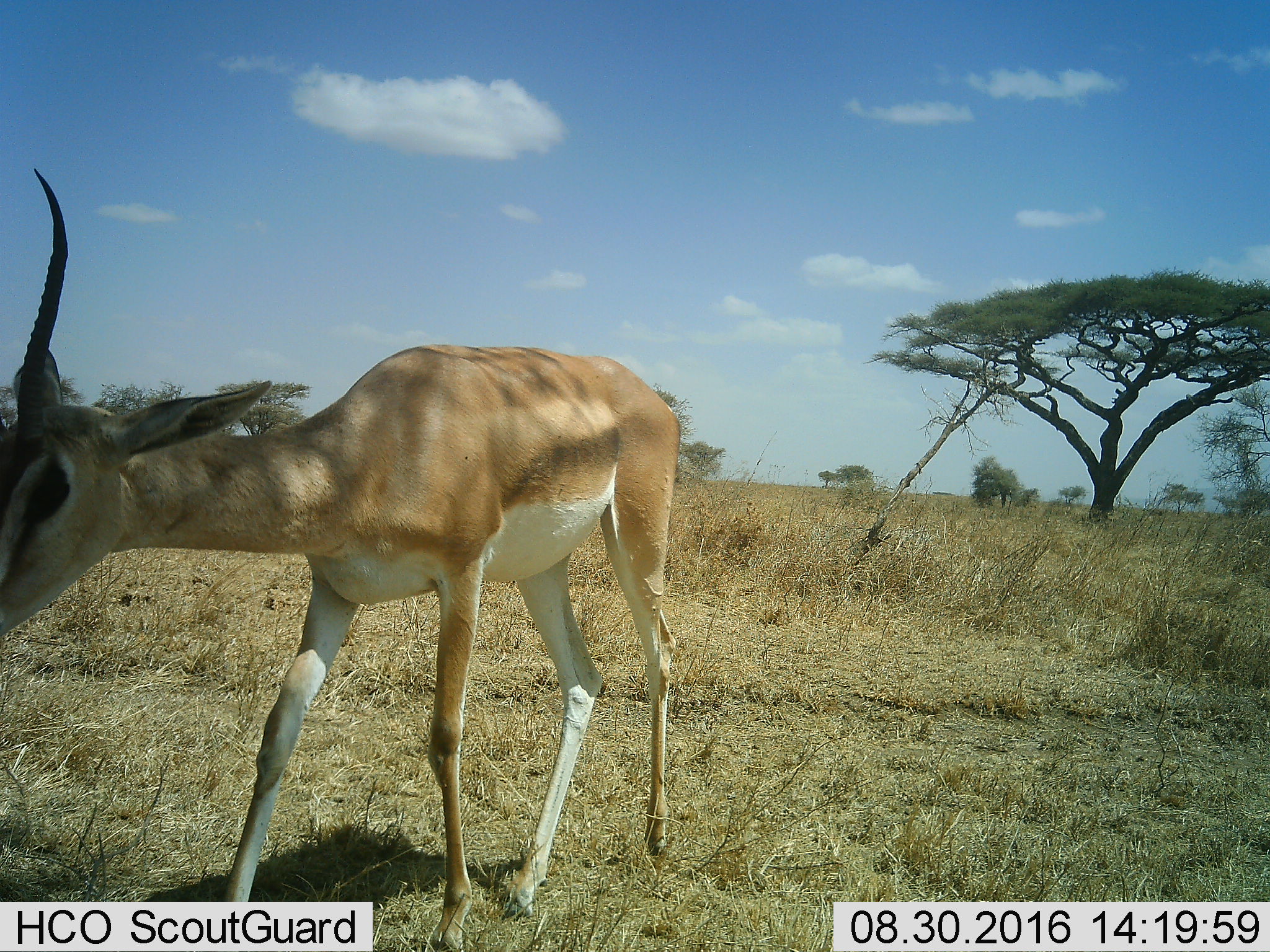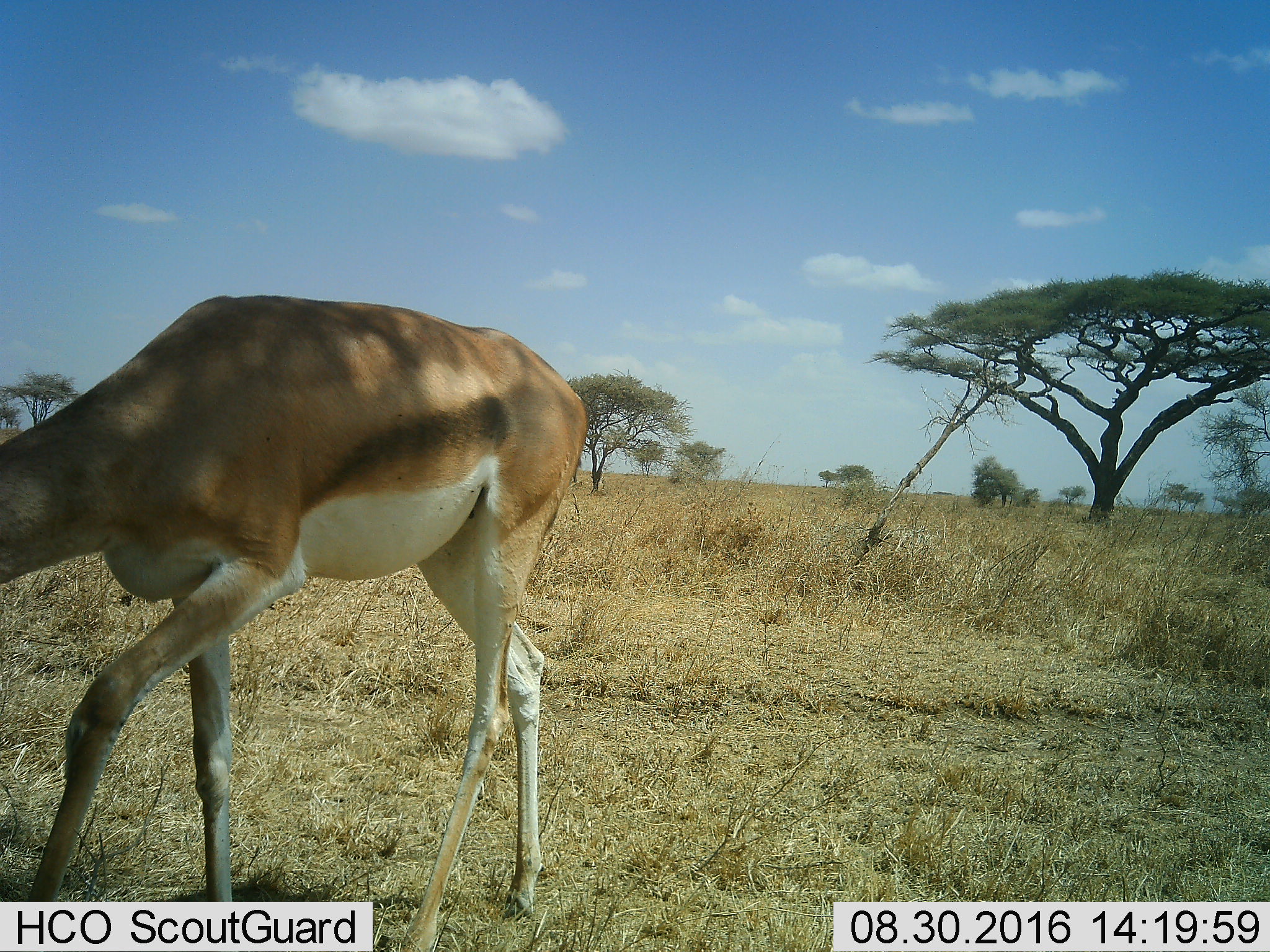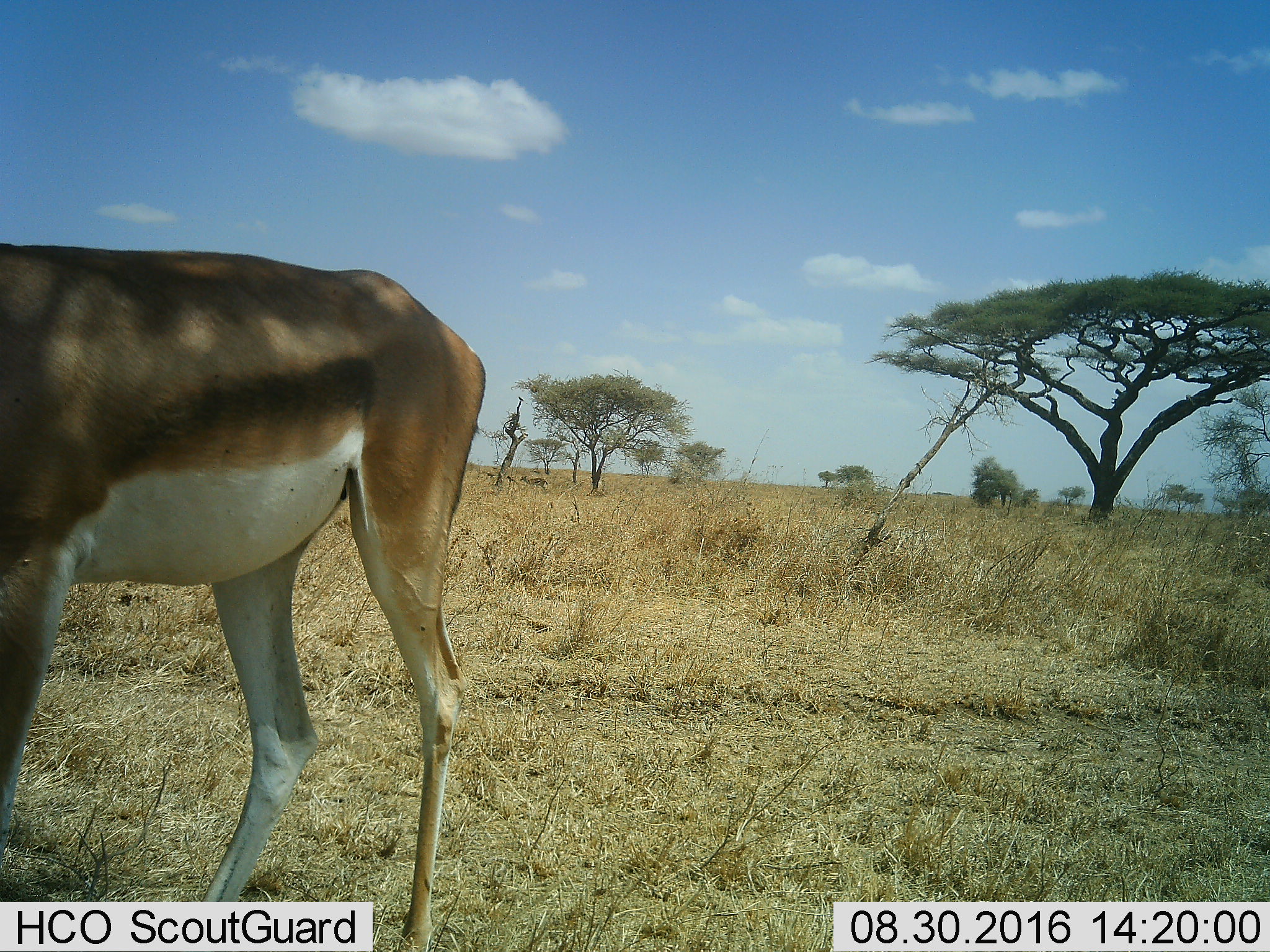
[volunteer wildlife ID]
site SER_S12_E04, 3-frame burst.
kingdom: Animalia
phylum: Chordata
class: Mammalia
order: Artiodactyla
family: Bovidae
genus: Nanger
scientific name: Nanger granti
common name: grant's gazelle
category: gazellegrants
Gazellegrants (grant's gazelle) (Nanger granti), count 1. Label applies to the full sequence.